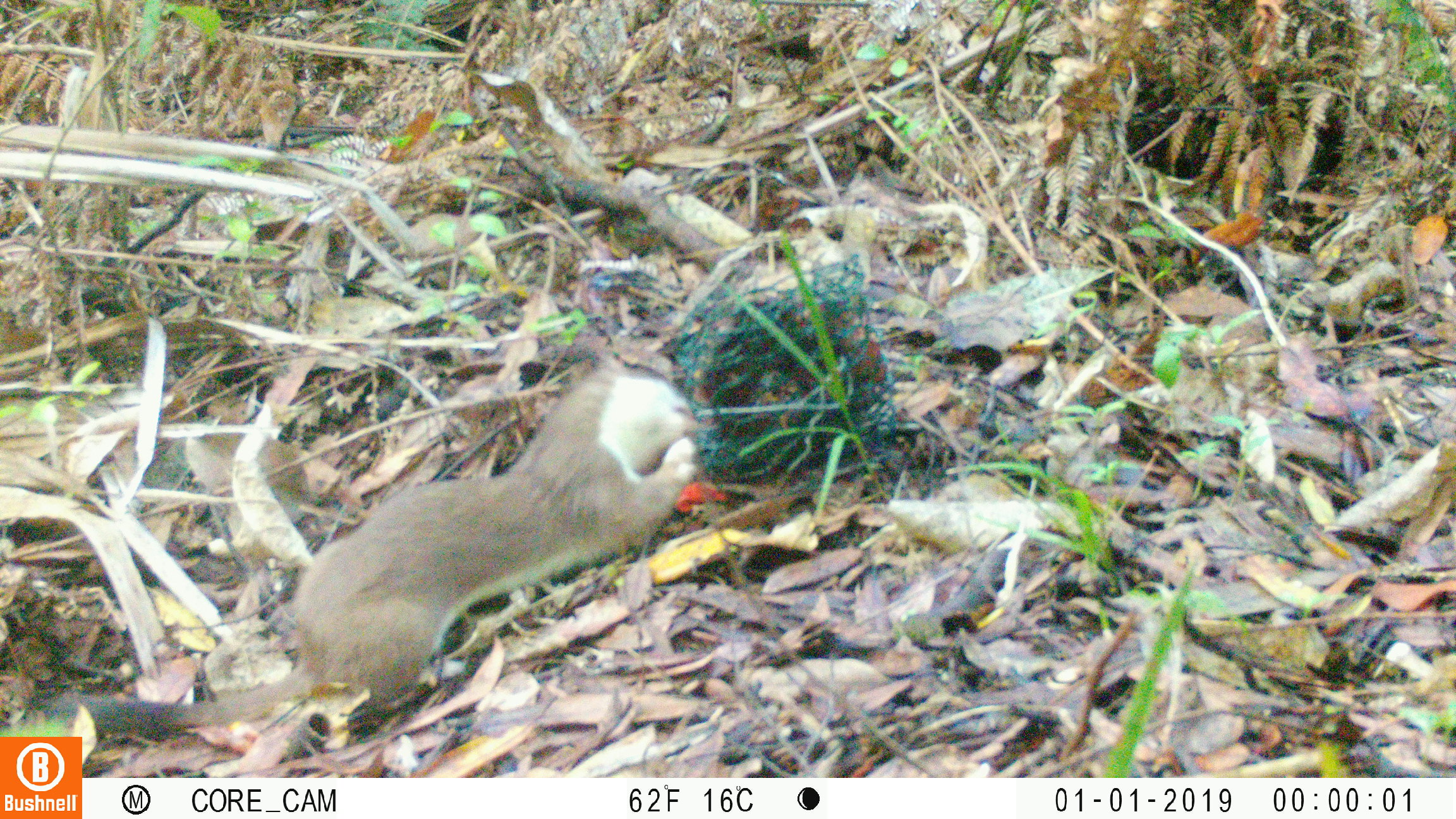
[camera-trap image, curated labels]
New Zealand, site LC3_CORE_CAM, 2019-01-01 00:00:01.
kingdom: Animalia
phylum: Chordata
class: Mammalia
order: Carnivora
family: Mustelidae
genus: Mustela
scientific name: Mustela erminea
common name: stoat